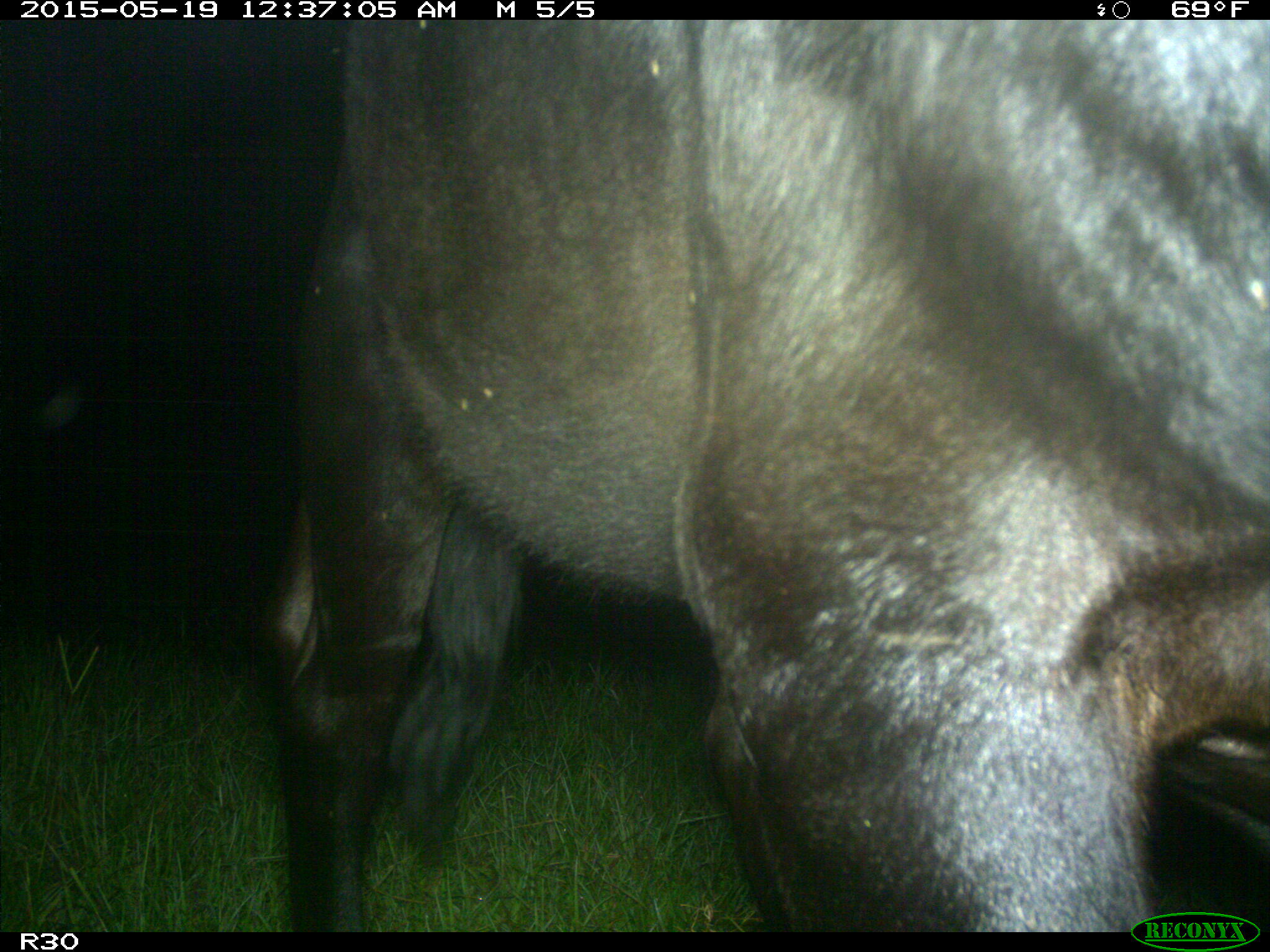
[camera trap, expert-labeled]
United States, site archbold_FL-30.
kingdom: Animalia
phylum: Chordata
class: Mammalia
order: Artiodactyla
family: Bovidae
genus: Bos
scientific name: Bos taurus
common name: domestic cow